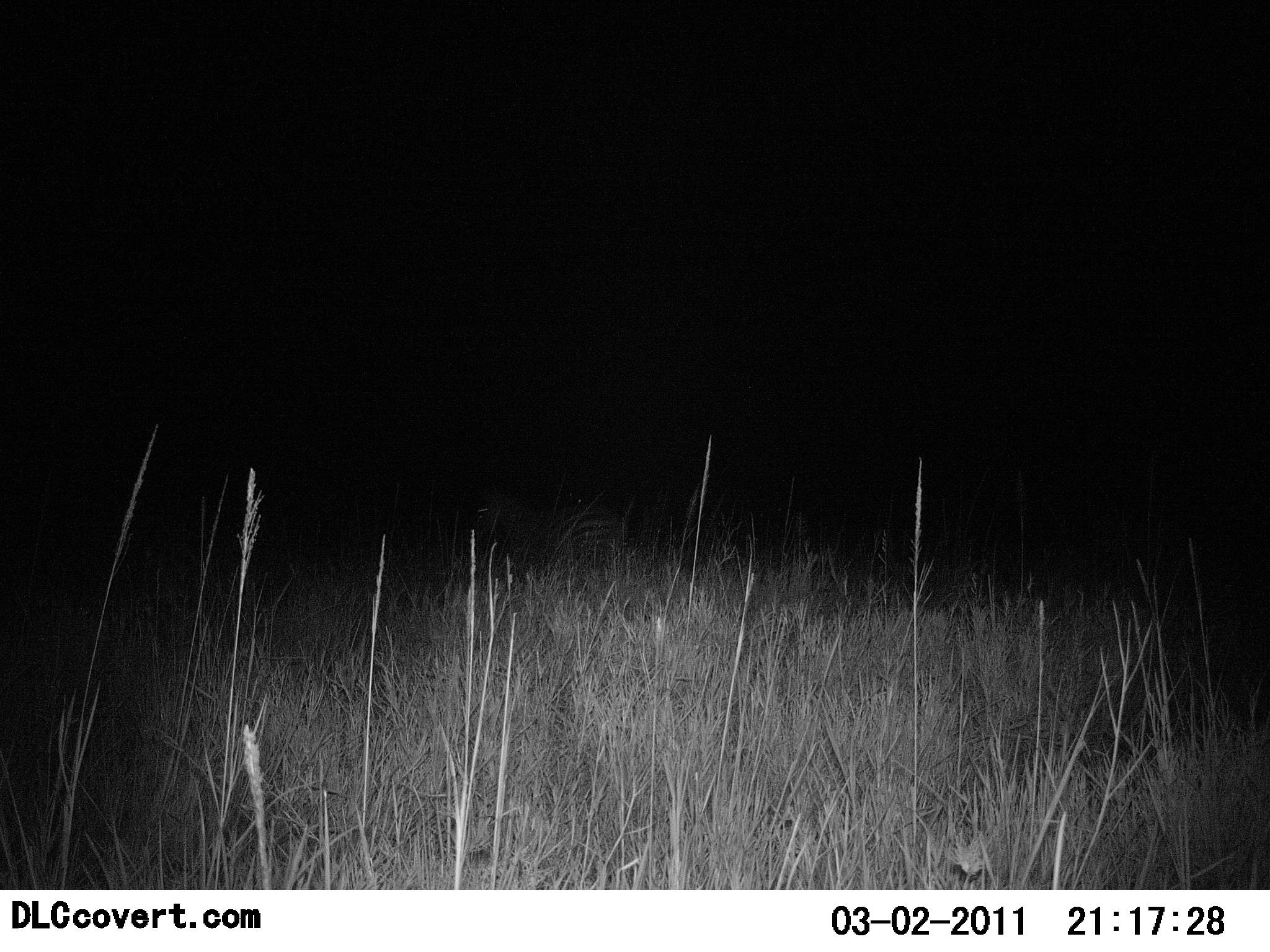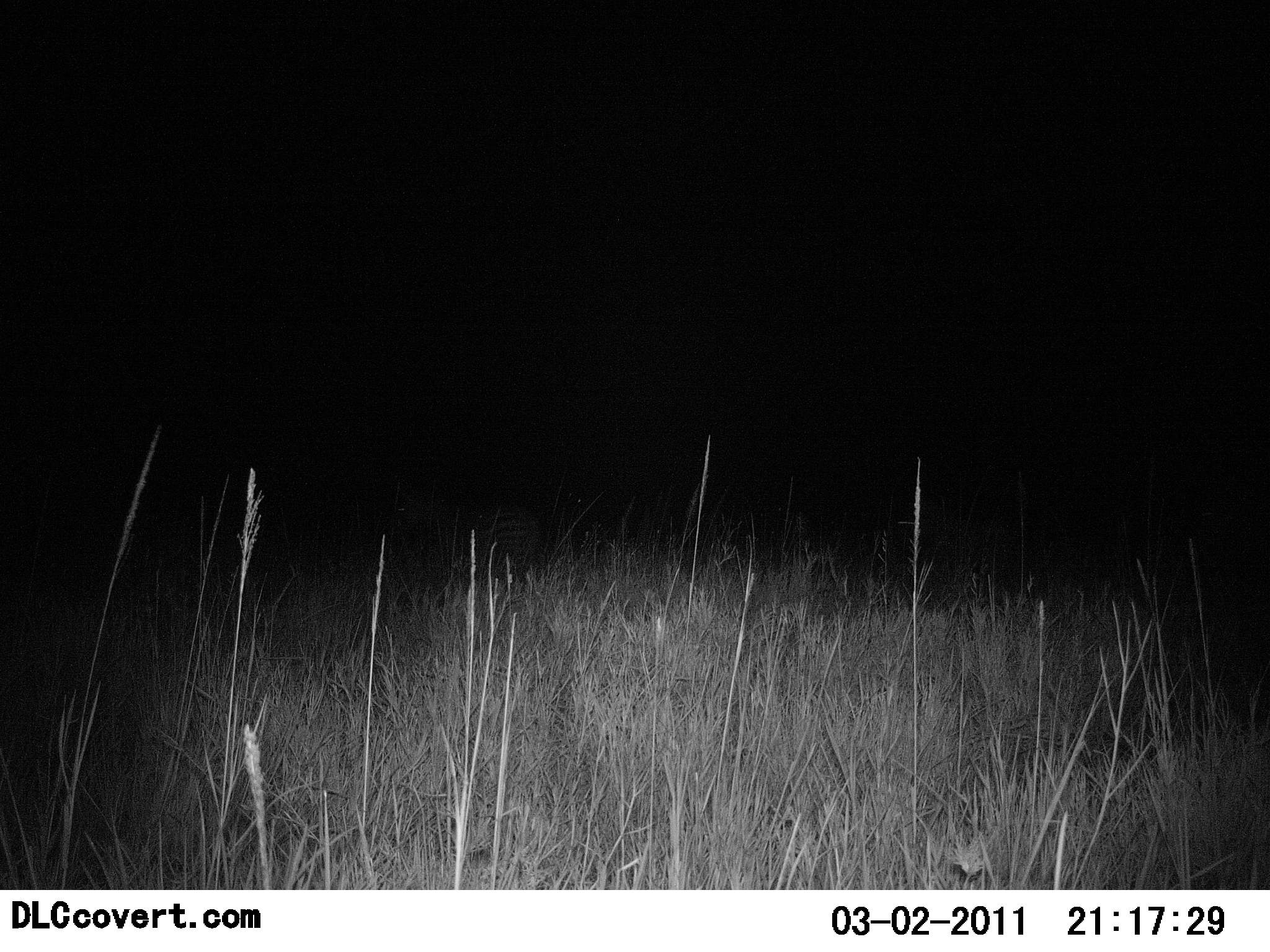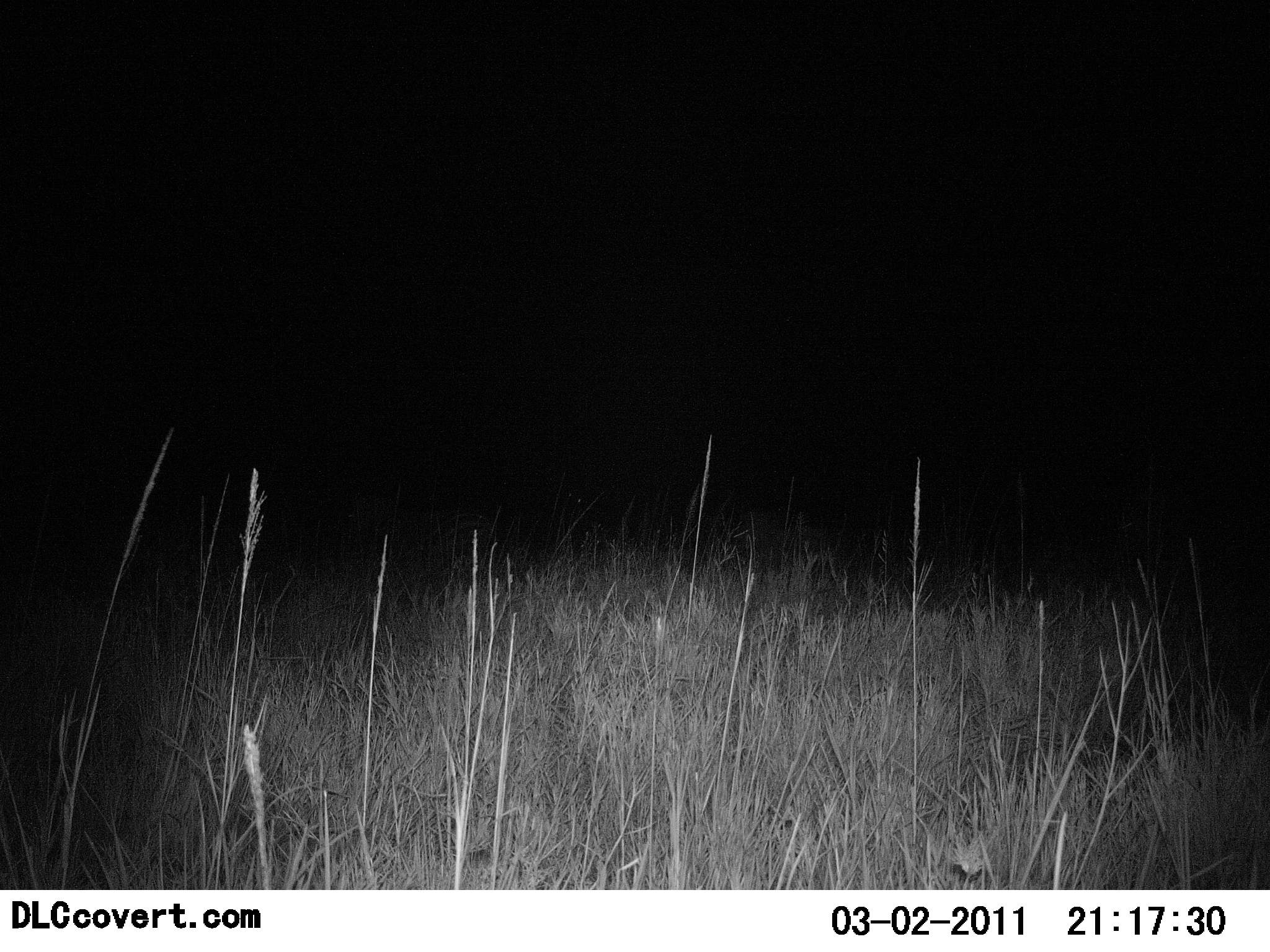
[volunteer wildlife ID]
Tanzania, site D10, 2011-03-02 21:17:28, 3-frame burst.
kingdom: Animalia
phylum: Chordata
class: Mammalia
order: Perissodactyla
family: Equidae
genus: Equus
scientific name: Equus quagga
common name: plains zebra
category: zebra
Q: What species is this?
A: Zebra (plains zebra) (Equus quagga).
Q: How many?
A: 2.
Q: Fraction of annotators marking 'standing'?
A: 0%.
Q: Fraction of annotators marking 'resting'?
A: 0%.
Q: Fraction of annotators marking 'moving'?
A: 100%.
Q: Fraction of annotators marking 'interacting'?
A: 0%.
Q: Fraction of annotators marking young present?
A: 9%.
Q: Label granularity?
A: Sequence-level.